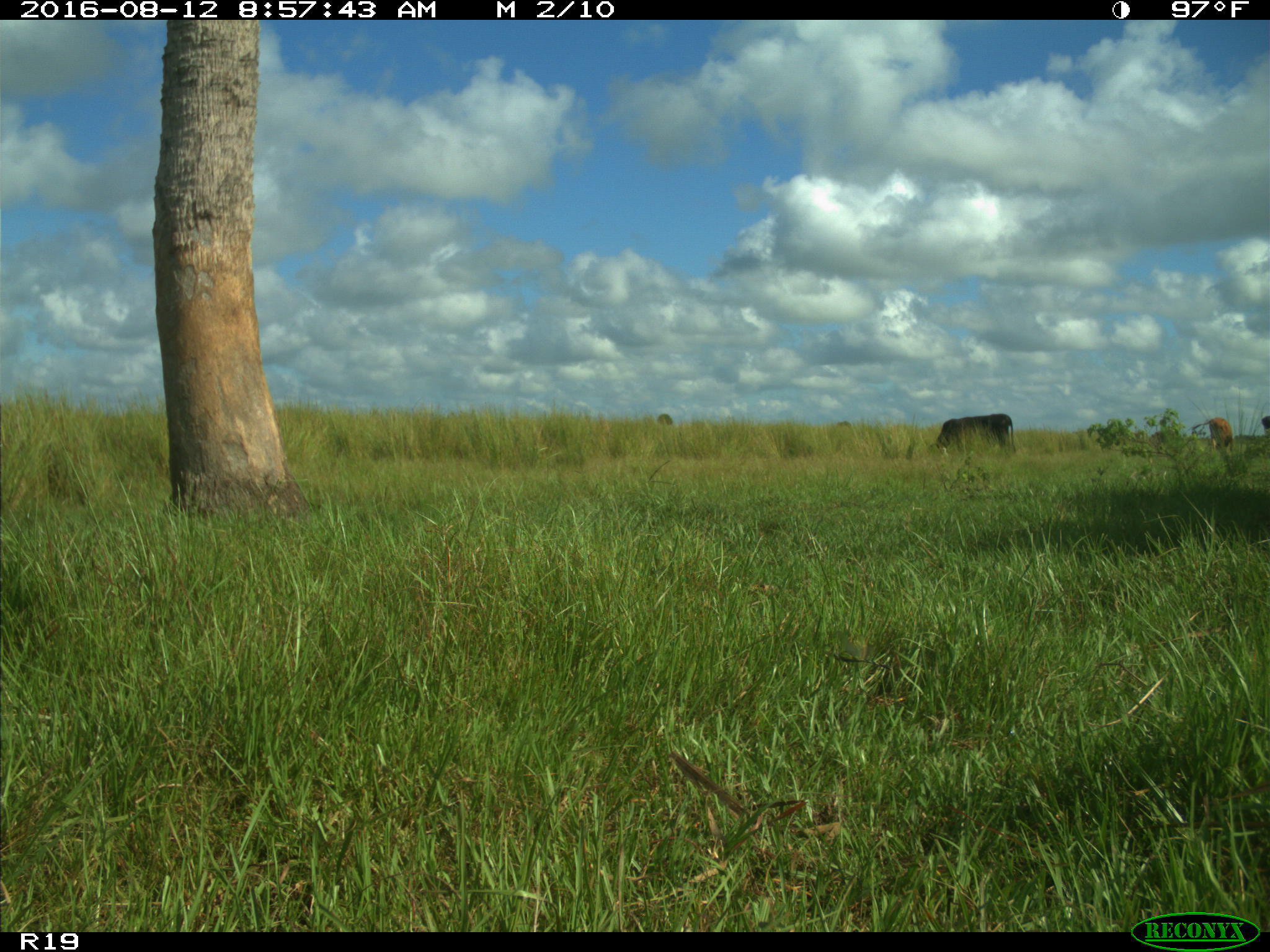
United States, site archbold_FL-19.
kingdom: Animalia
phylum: Chordata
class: Mammalia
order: Artiodactyla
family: Bovidae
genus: Bos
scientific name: Bos taurus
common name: domestic cow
Bos taurus (domestic cow).